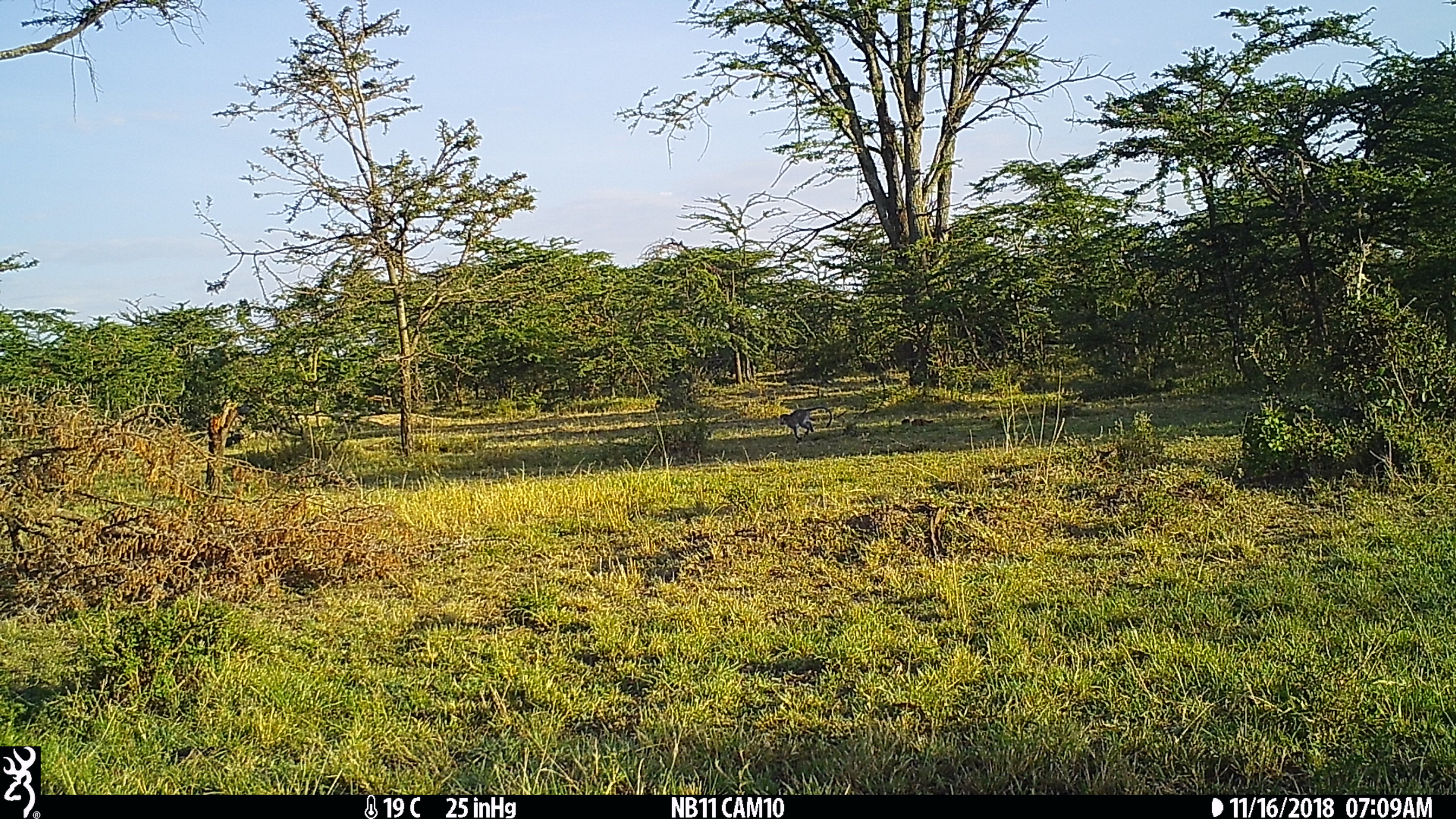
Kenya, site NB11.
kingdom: Animalia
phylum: Chordata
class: Mammalia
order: Primates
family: Cercopithecidae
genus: Chlorocebus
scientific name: Chlorocebus pygerythrus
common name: vervet monkey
Vervet monkey (Chlorocebus pygerythrus).